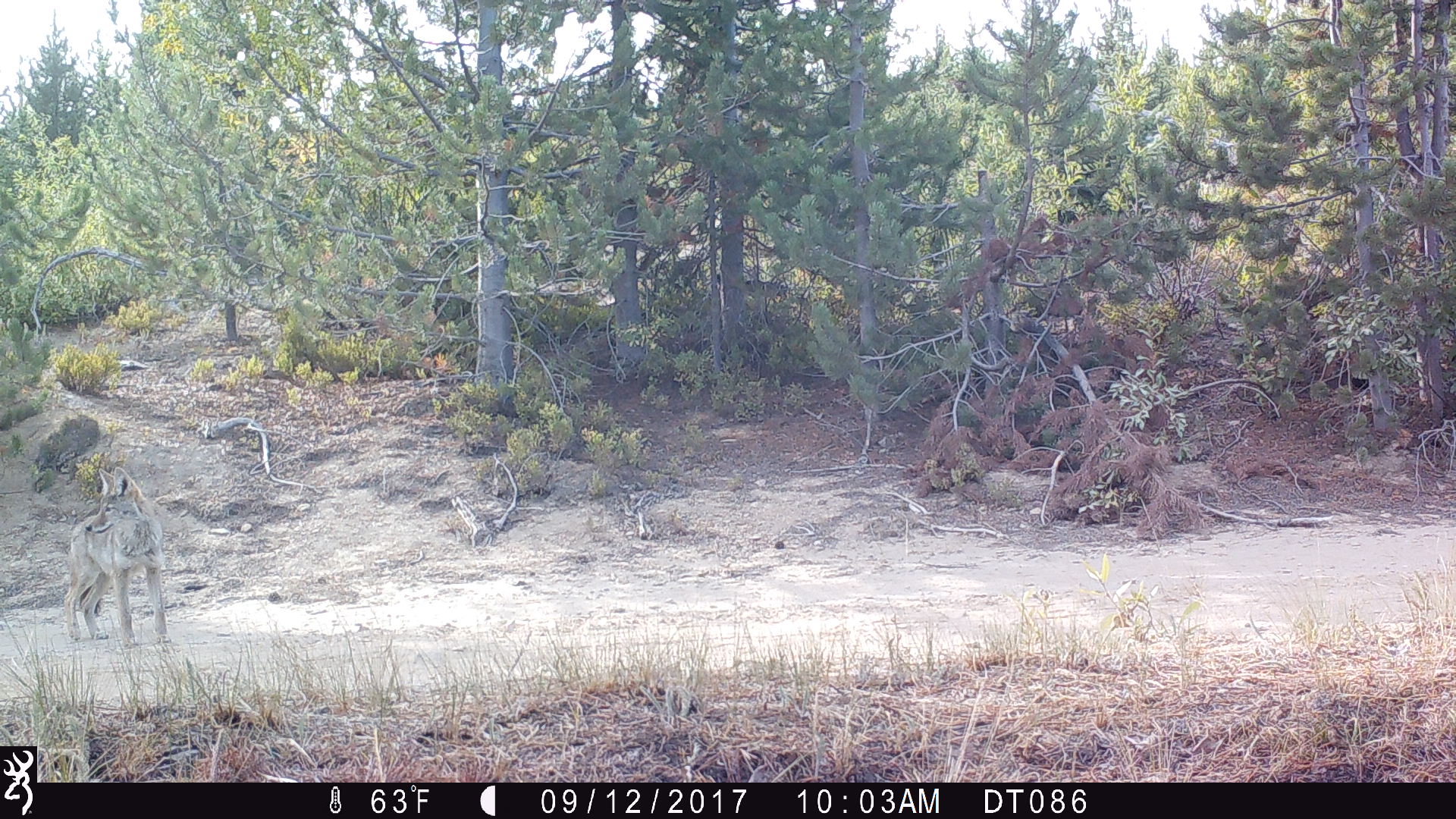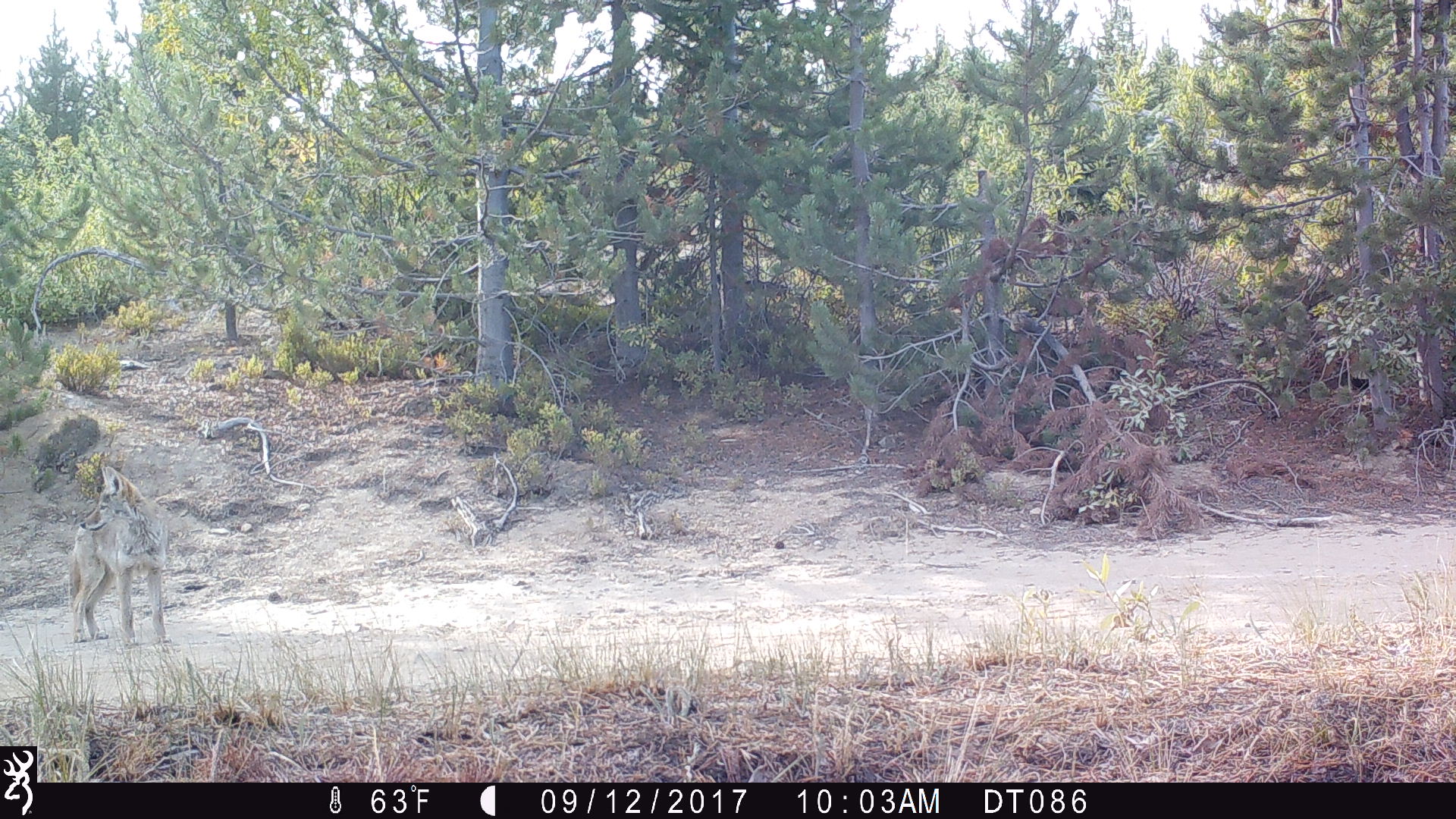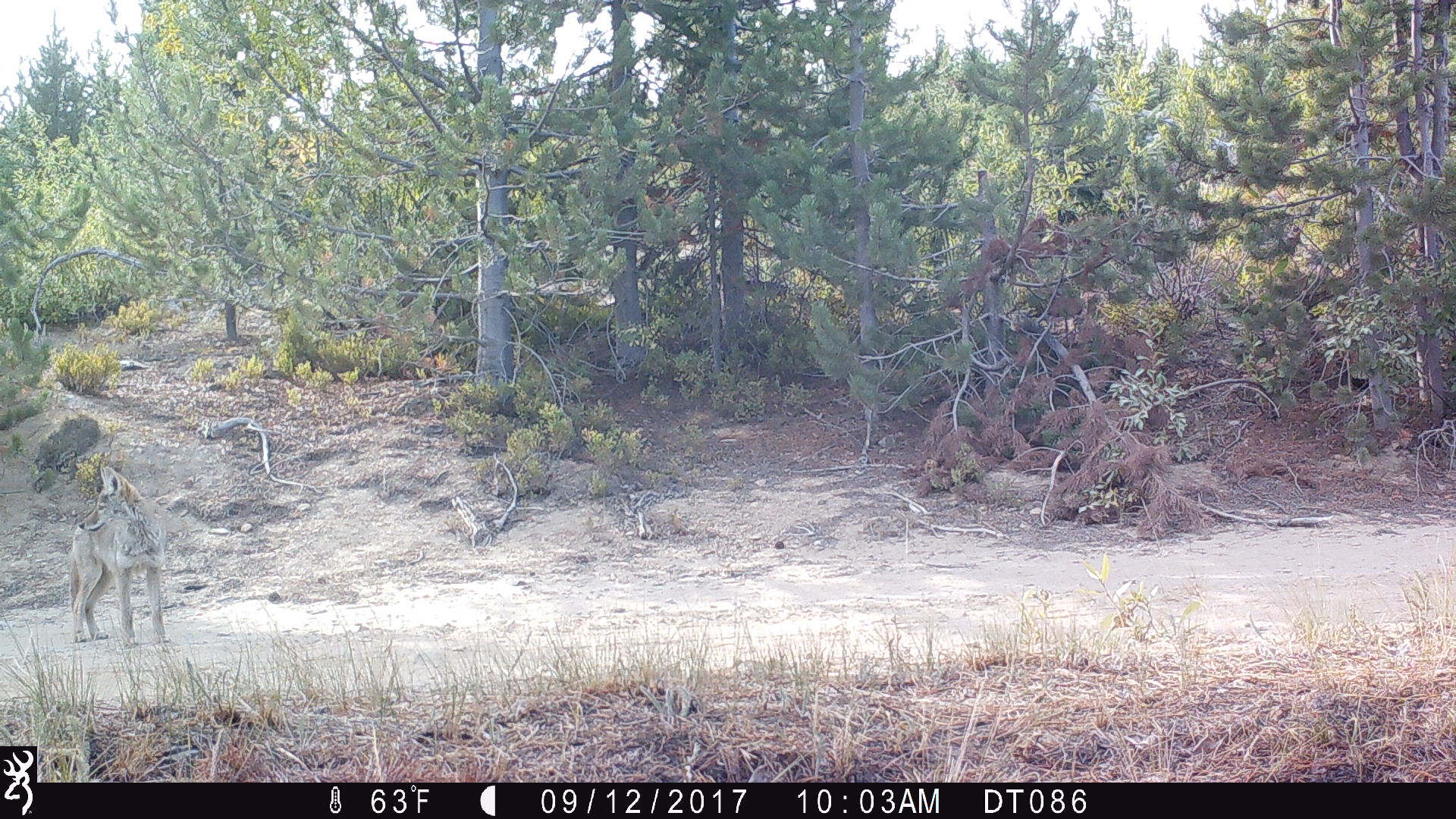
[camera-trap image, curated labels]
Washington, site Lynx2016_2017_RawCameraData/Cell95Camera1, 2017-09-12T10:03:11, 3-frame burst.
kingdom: Animalia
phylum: Chordata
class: Mammalia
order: Carnivora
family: Canidae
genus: Canis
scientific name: Canis latrans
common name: coyote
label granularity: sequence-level